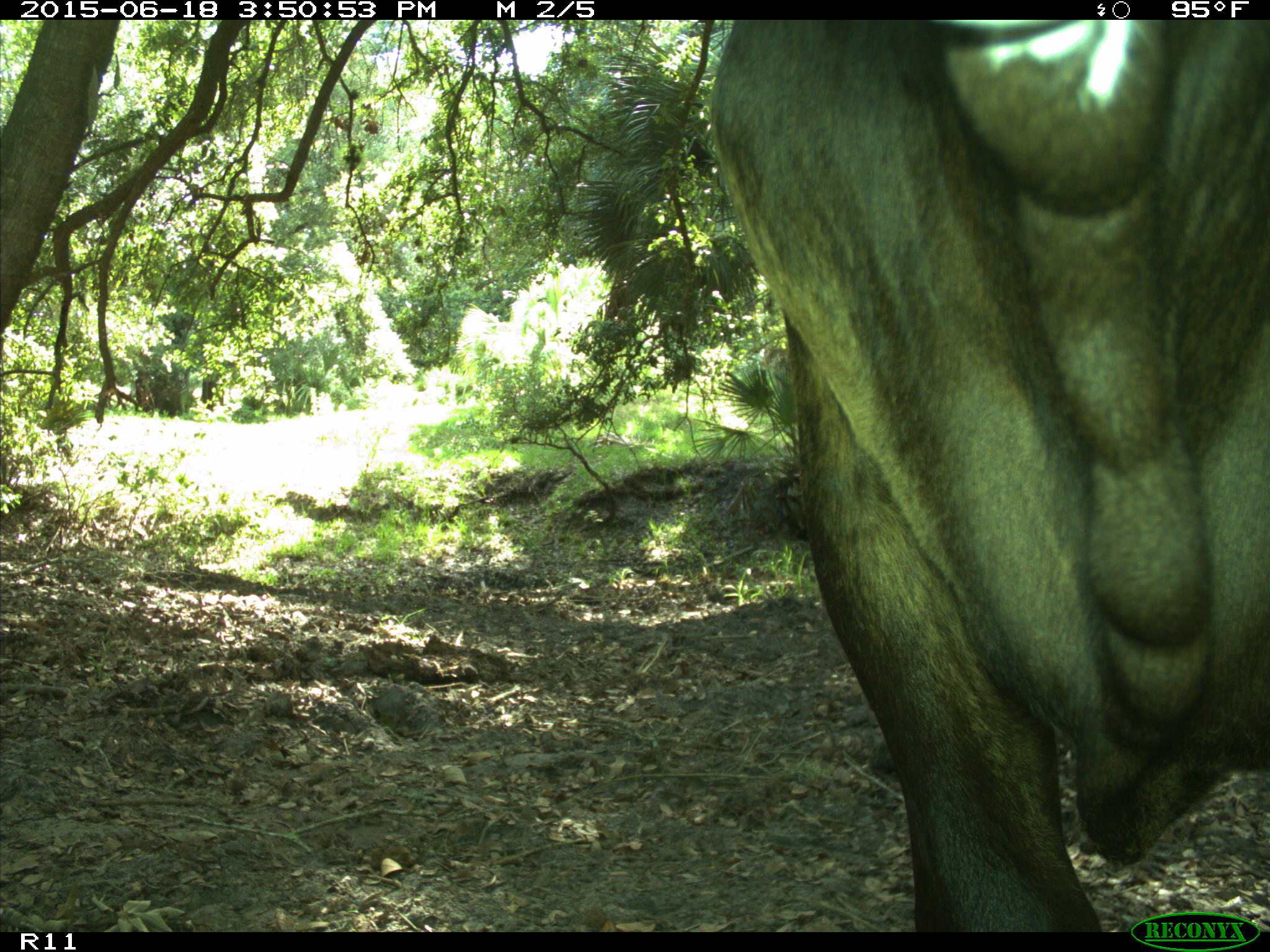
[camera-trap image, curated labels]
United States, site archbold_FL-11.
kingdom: Animalia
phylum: Chordata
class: Mammalia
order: Artiodactyla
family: Bovidae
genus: Bos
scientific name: Bos taurus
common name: domestic cow